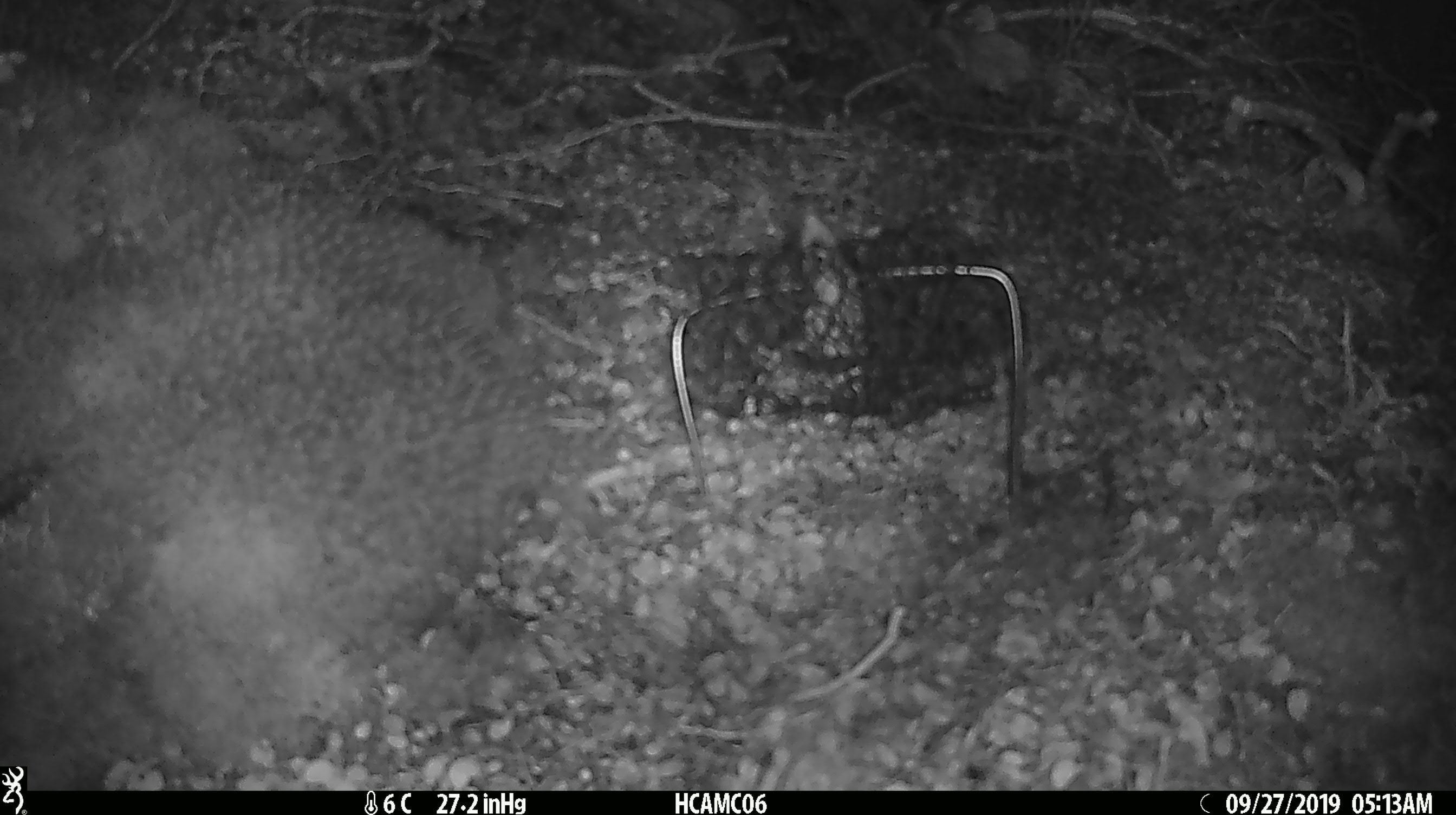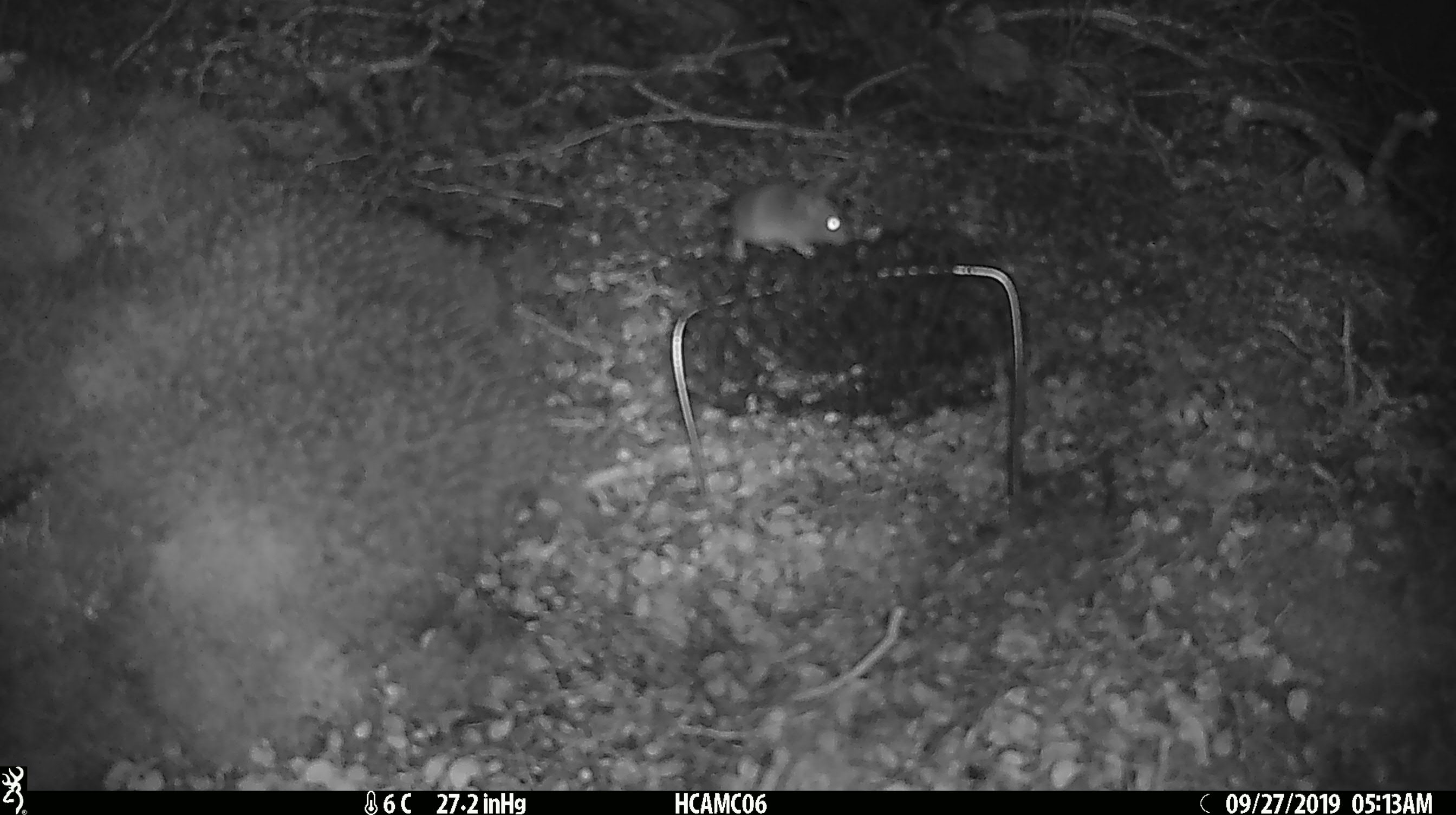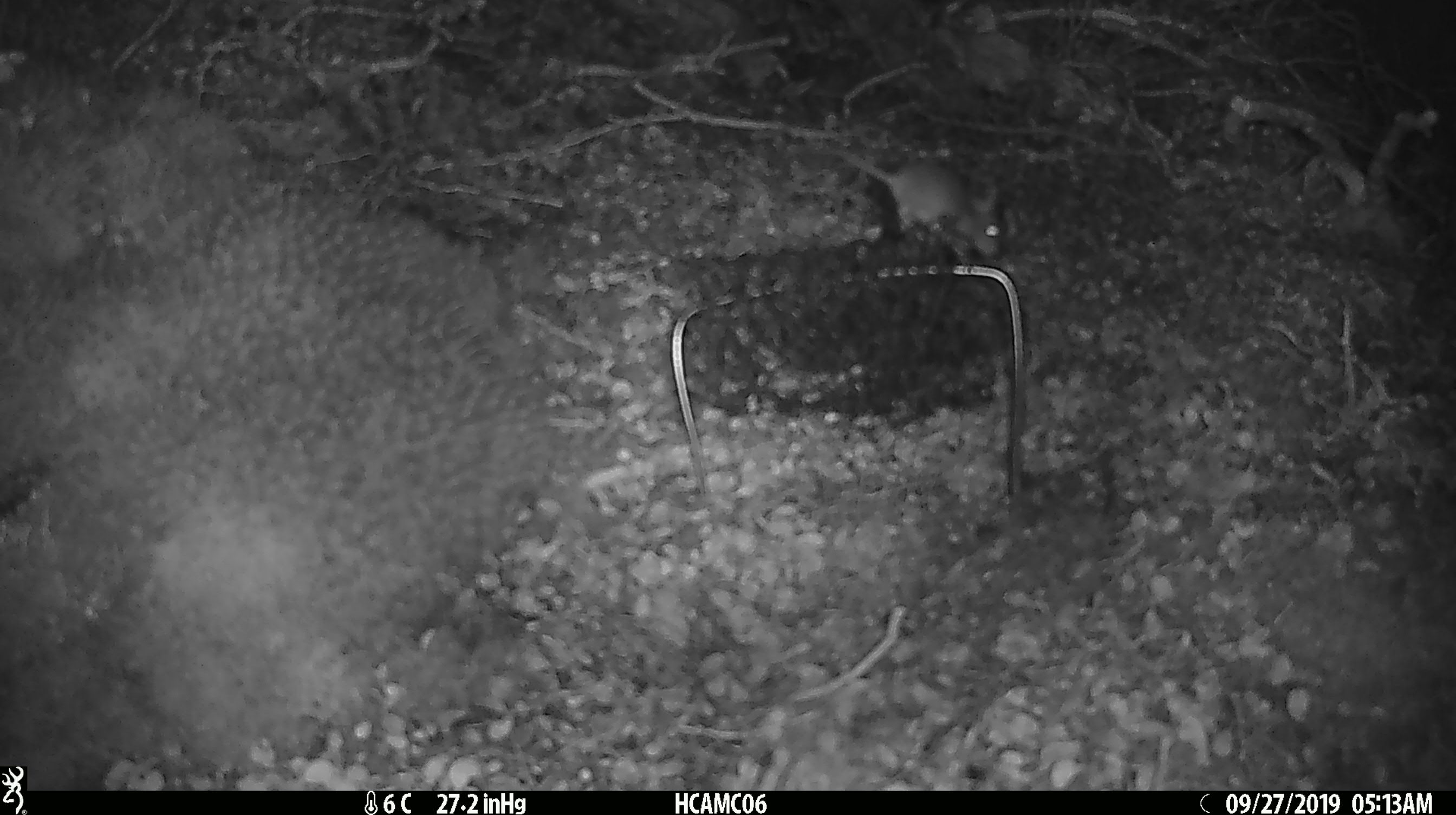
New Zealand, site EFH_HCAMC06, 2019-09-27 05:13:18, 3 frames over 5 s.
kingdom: Animalia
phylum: Chordata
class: Mammalia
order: Rodentia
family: Muridae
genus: Mus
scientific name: Mus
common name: mouse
Mouse (Mus).